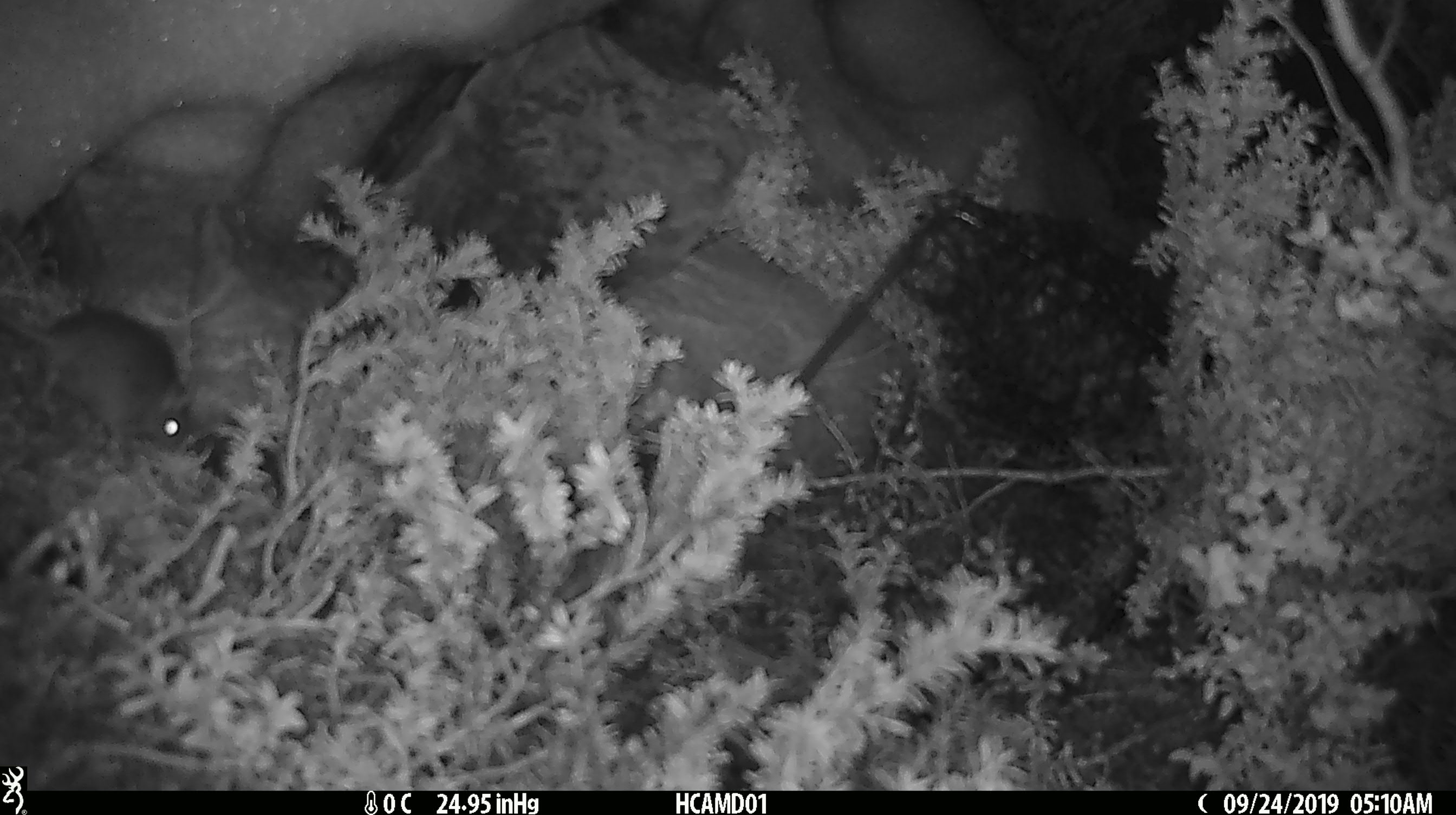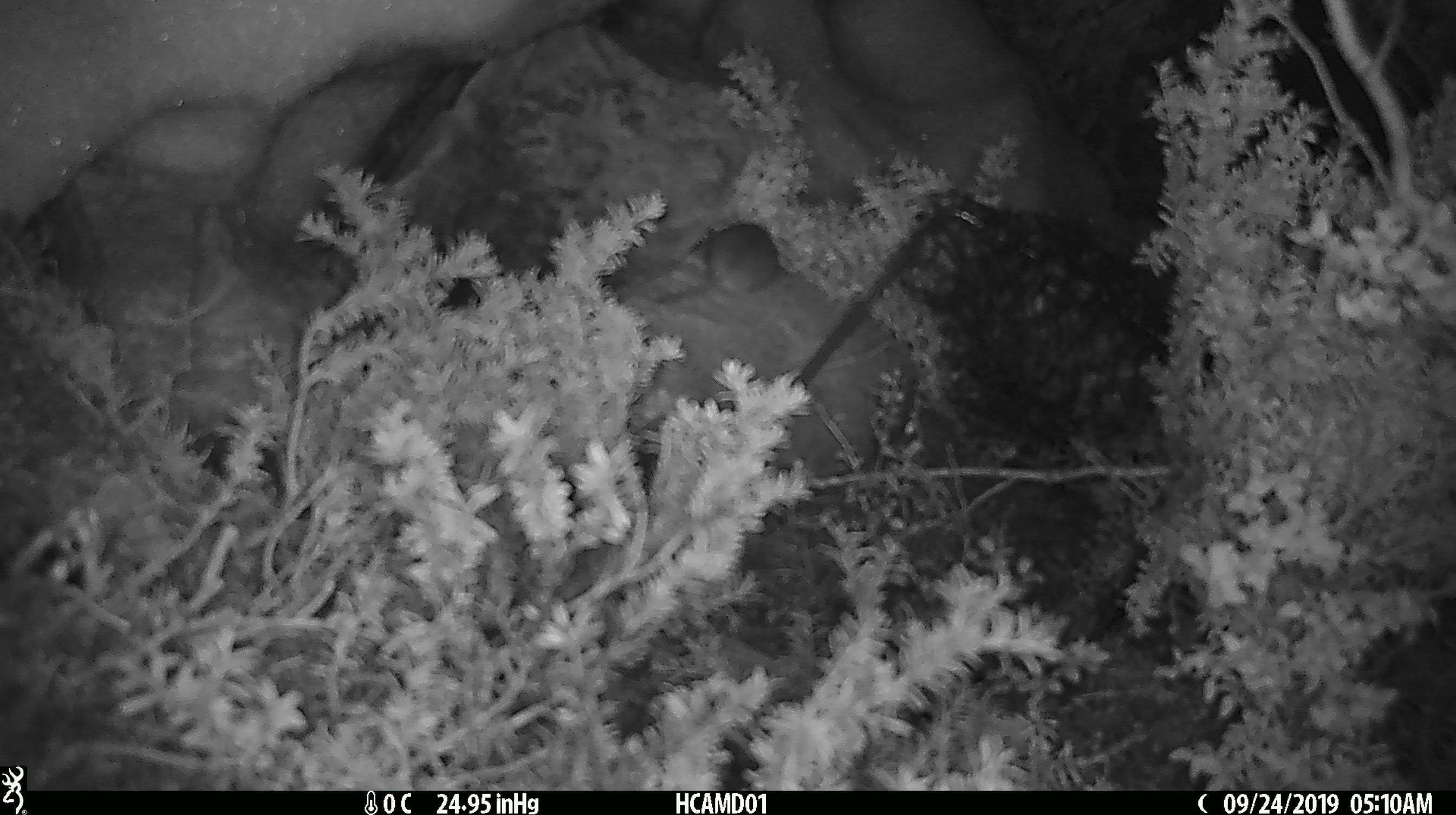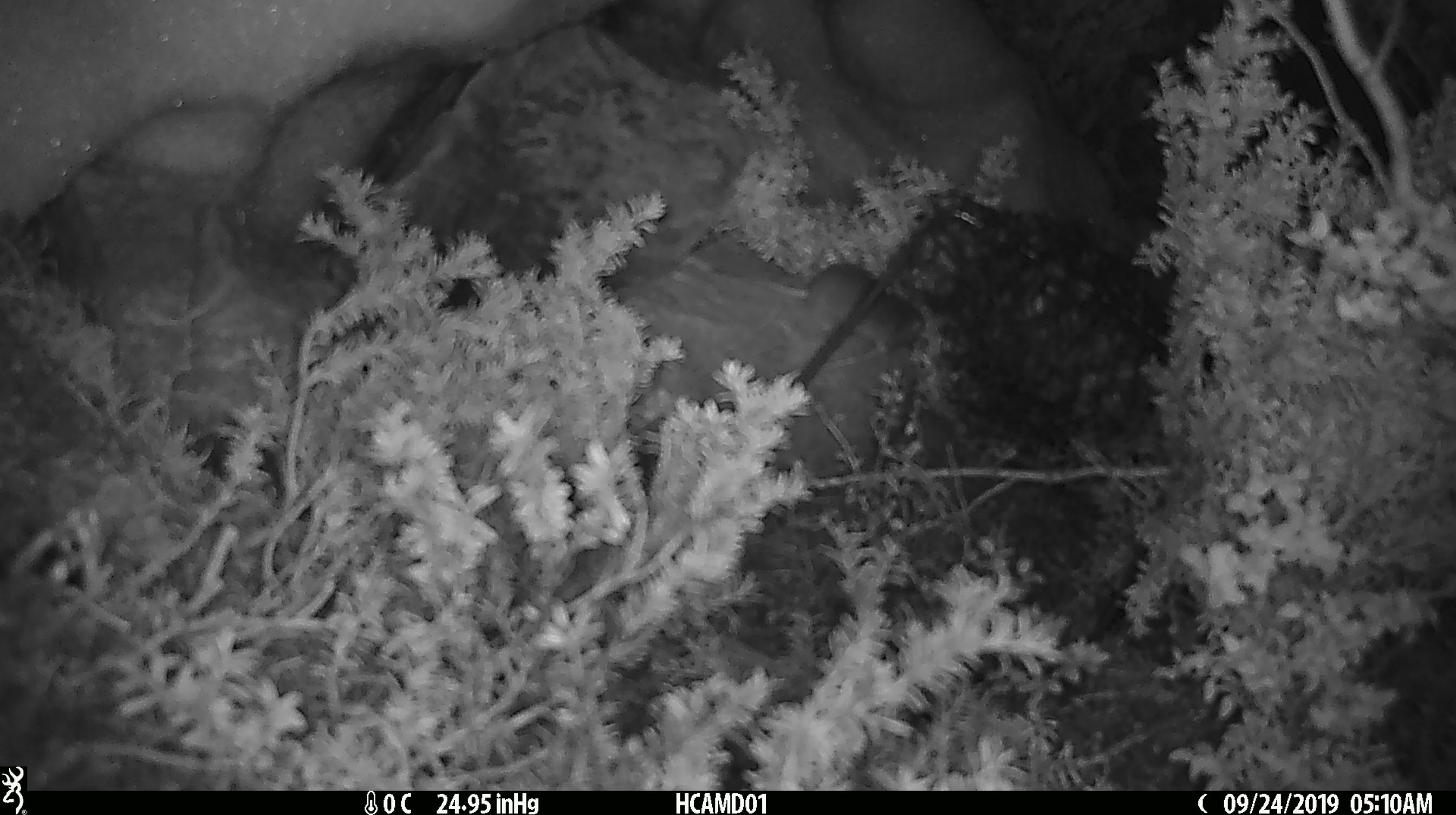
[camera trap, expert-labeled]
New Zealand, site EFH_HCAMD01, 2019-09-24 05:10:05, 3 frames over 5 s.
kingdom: Animalia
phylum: Chordata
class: Mammalia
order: Rodentia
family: Muridae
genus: Mus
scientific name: Mus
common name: mouse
Mouse (Mus).